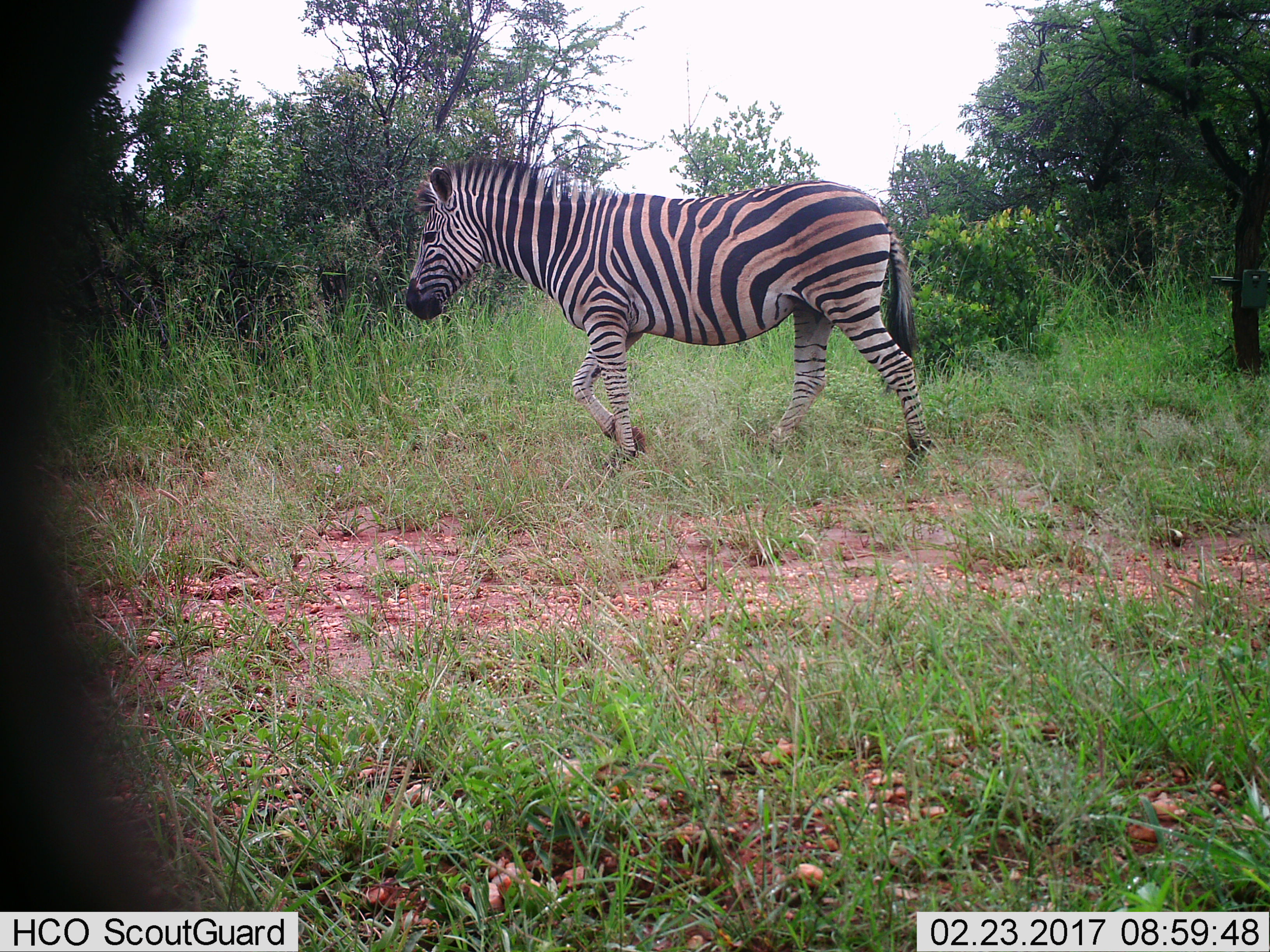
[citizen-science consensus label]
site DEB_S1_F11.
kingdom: Animalia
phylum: Chordata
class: Mammalia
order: Perissodactyla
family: Equidae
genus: Equus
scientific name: Equus quagga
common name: plains zebra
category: zebraplains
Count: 1.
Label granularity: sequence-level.